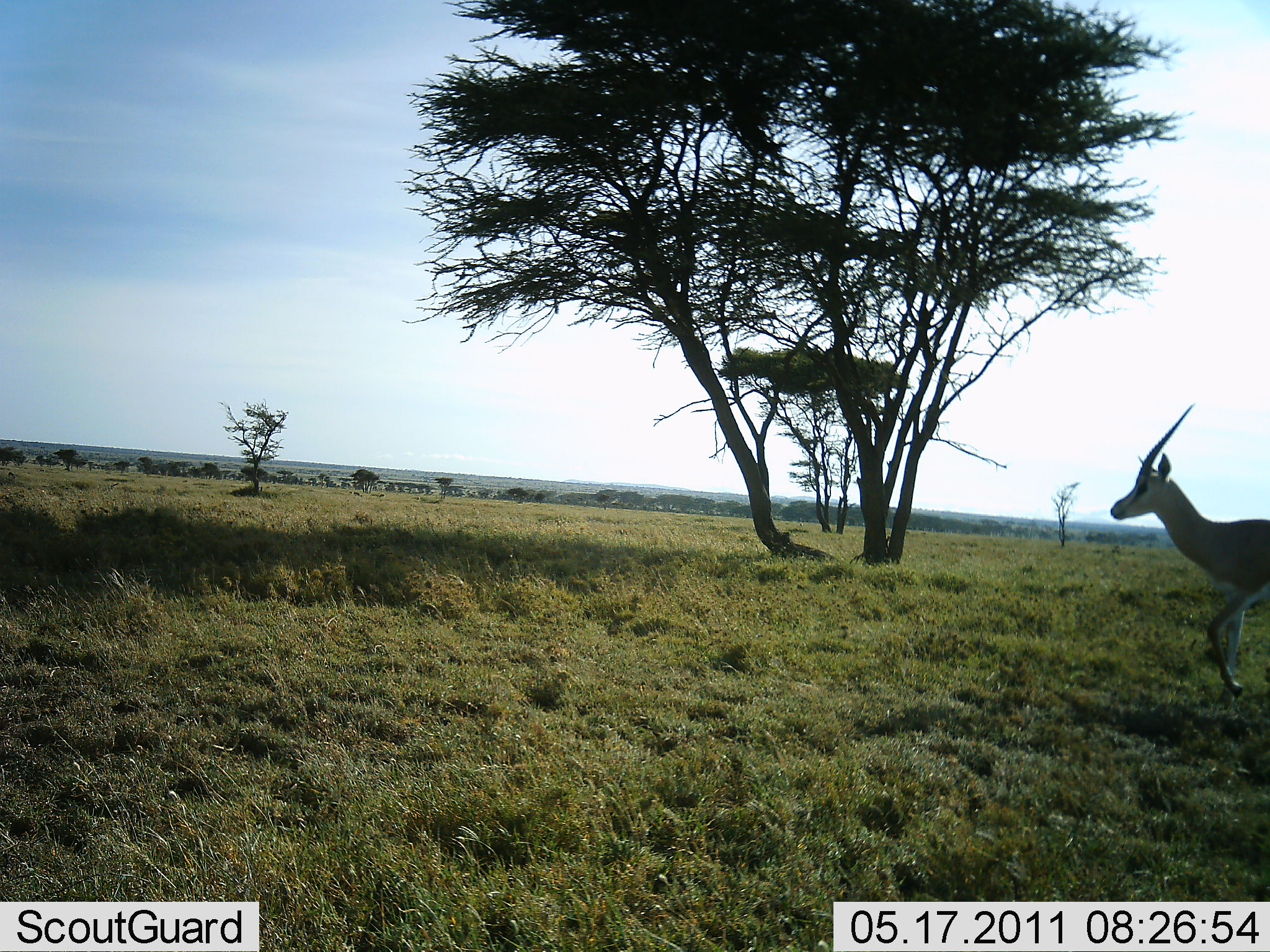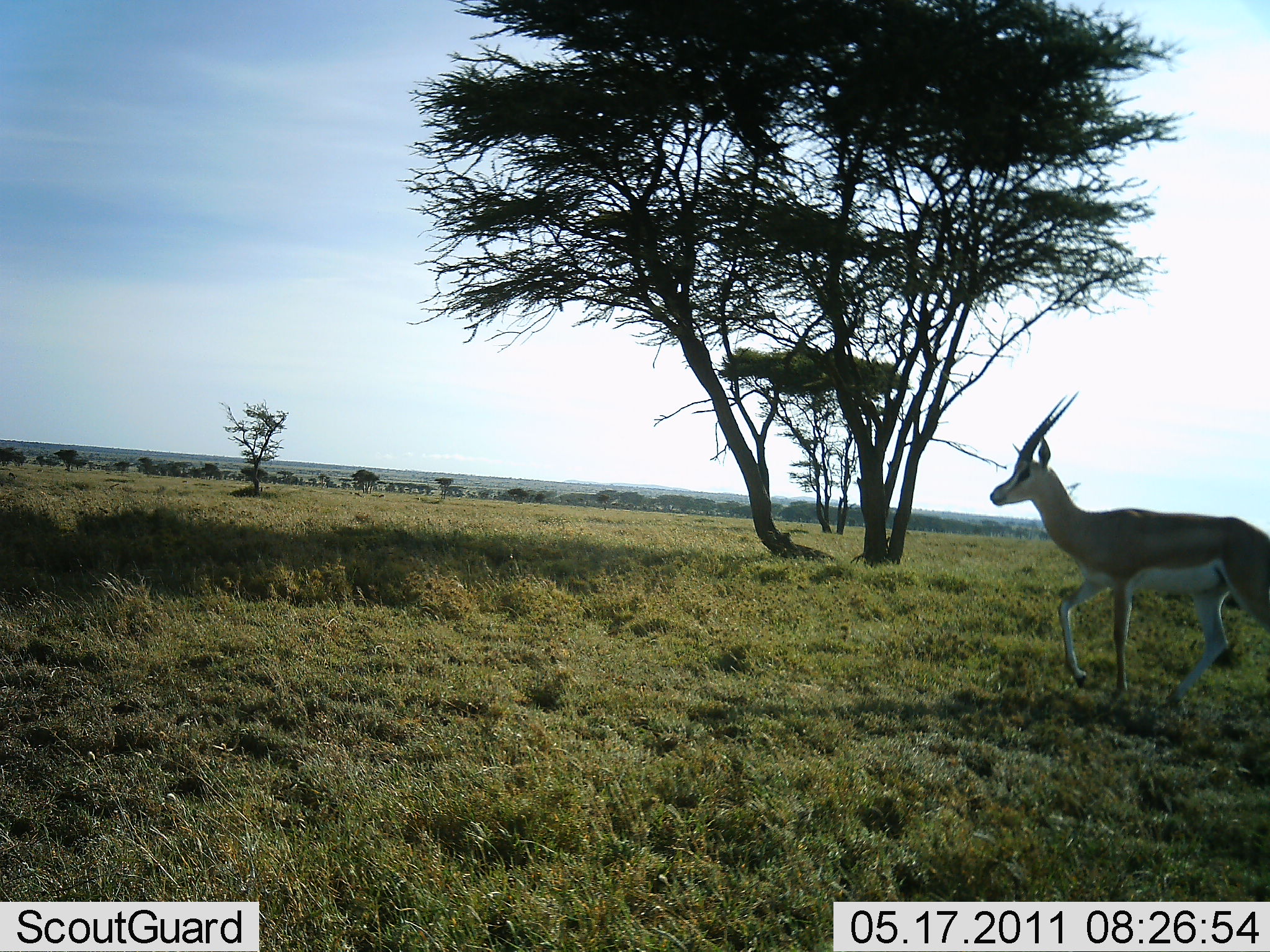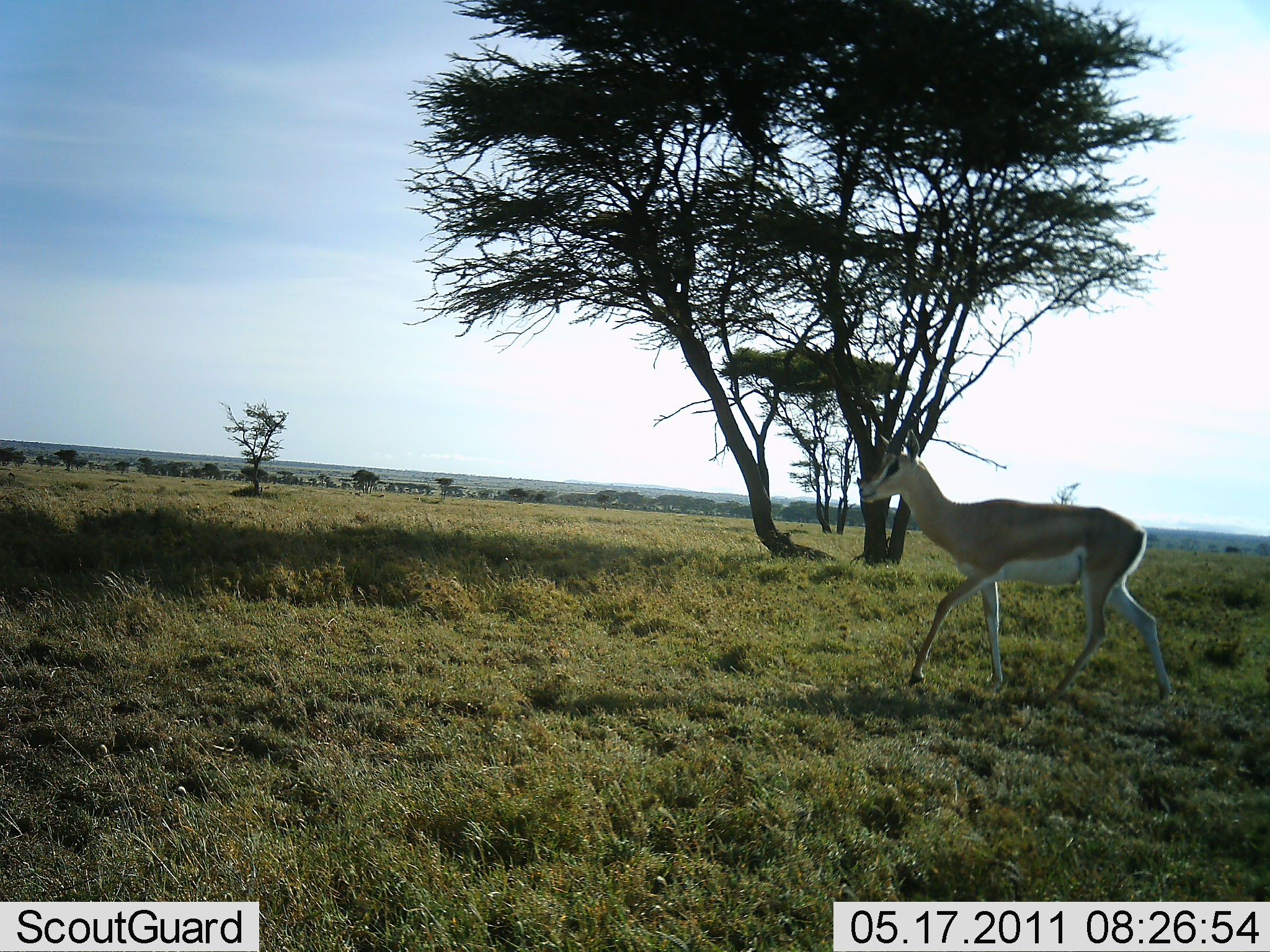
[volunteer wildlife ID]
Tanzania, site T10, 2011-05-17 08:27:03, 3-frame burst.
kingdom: Animalia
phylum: Chordata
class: Mammalia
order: Artiodactyla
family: Bovidae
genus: Nanger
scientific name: Nanger granti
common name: grant's gazelle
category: gazellegrants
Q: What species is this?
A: Gazellegrants (grant's gazelle) (Nanger granti).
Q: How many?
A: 1.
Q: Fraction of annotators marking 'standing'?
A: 9%.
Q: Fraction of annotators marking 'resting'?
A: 0%.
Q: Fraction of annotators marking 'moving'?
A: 91%.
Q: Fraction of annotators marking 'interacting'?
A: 0%.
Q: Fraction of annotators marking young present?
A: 0%.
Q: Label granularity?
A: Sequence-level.